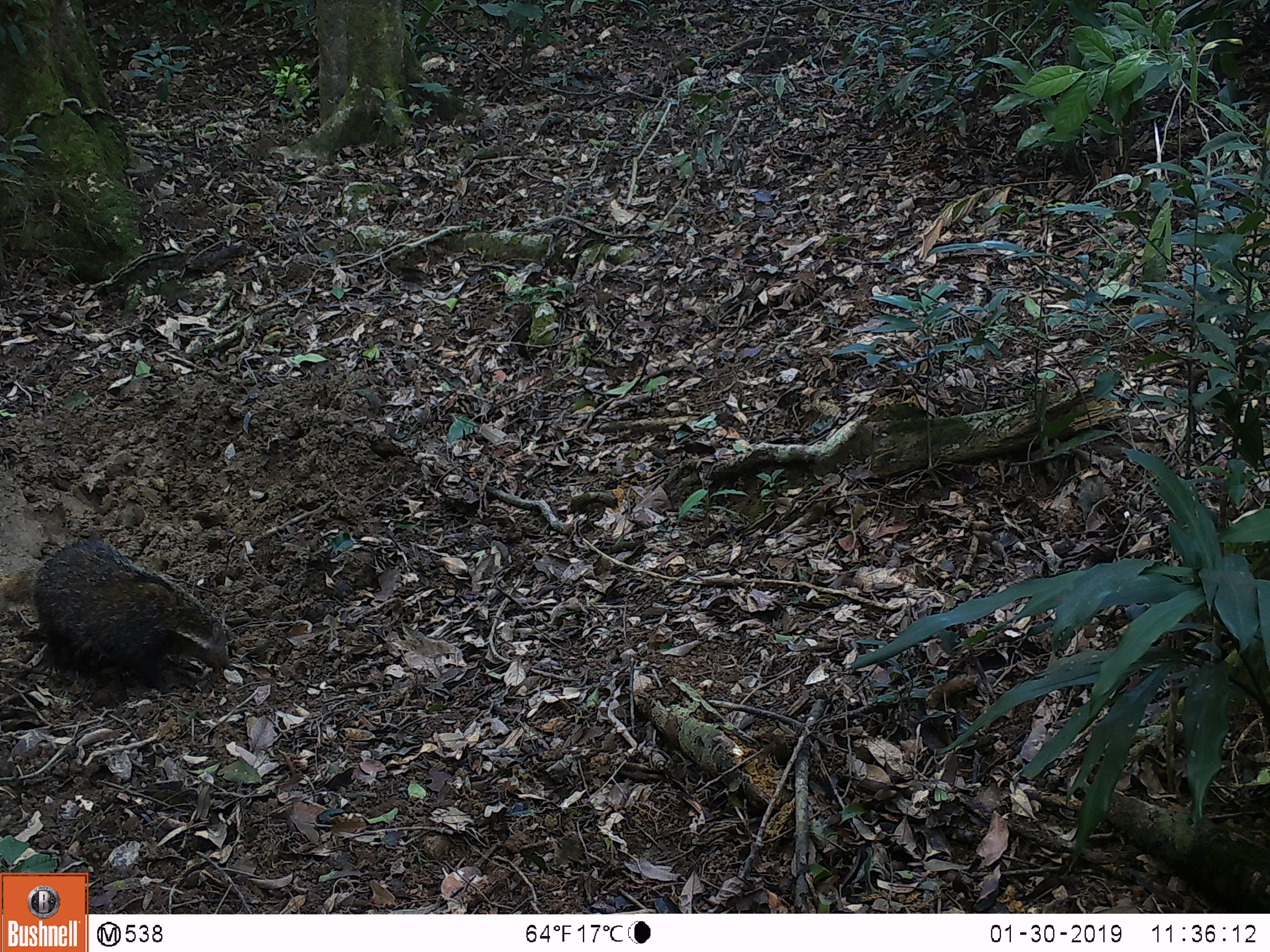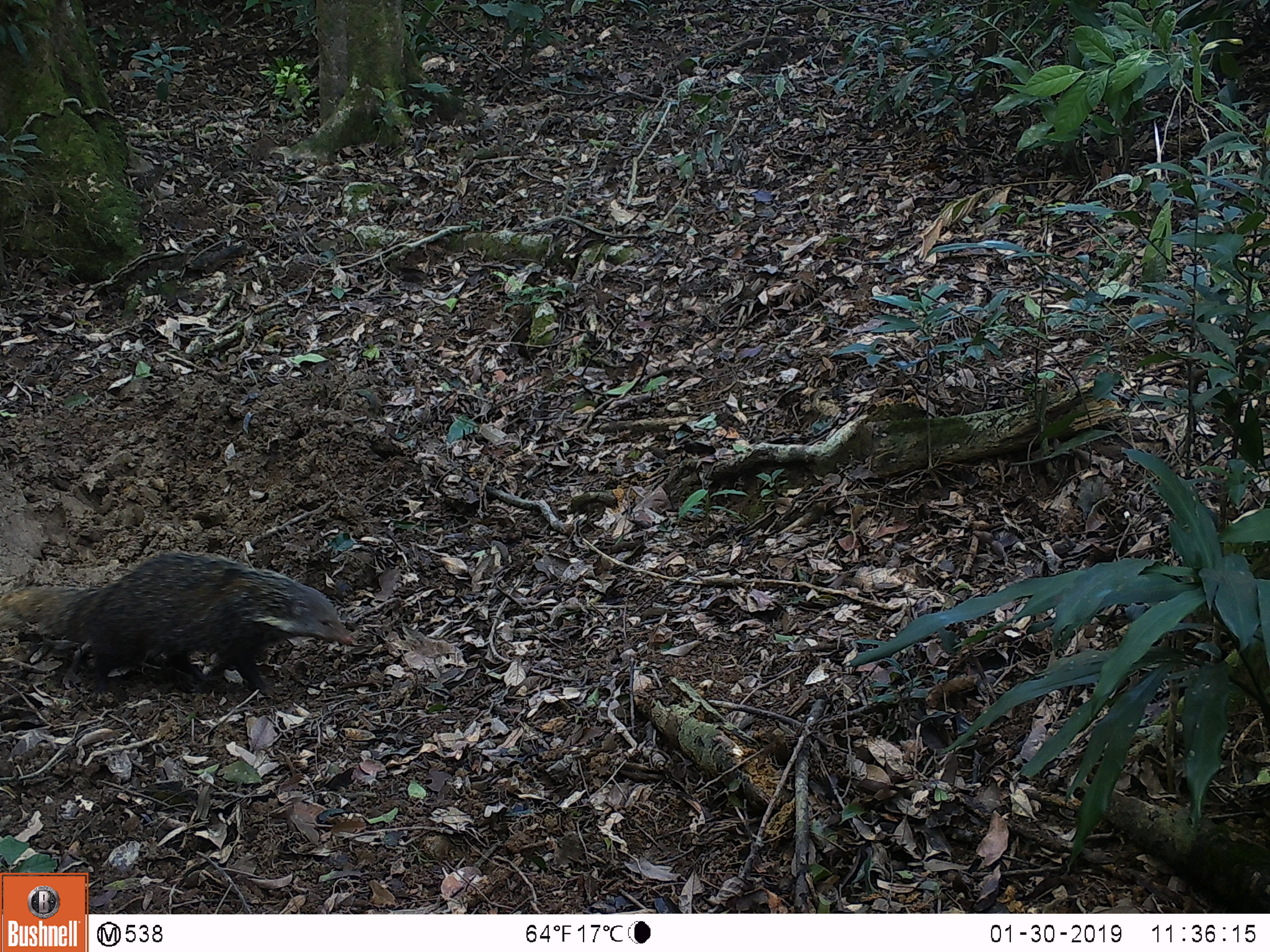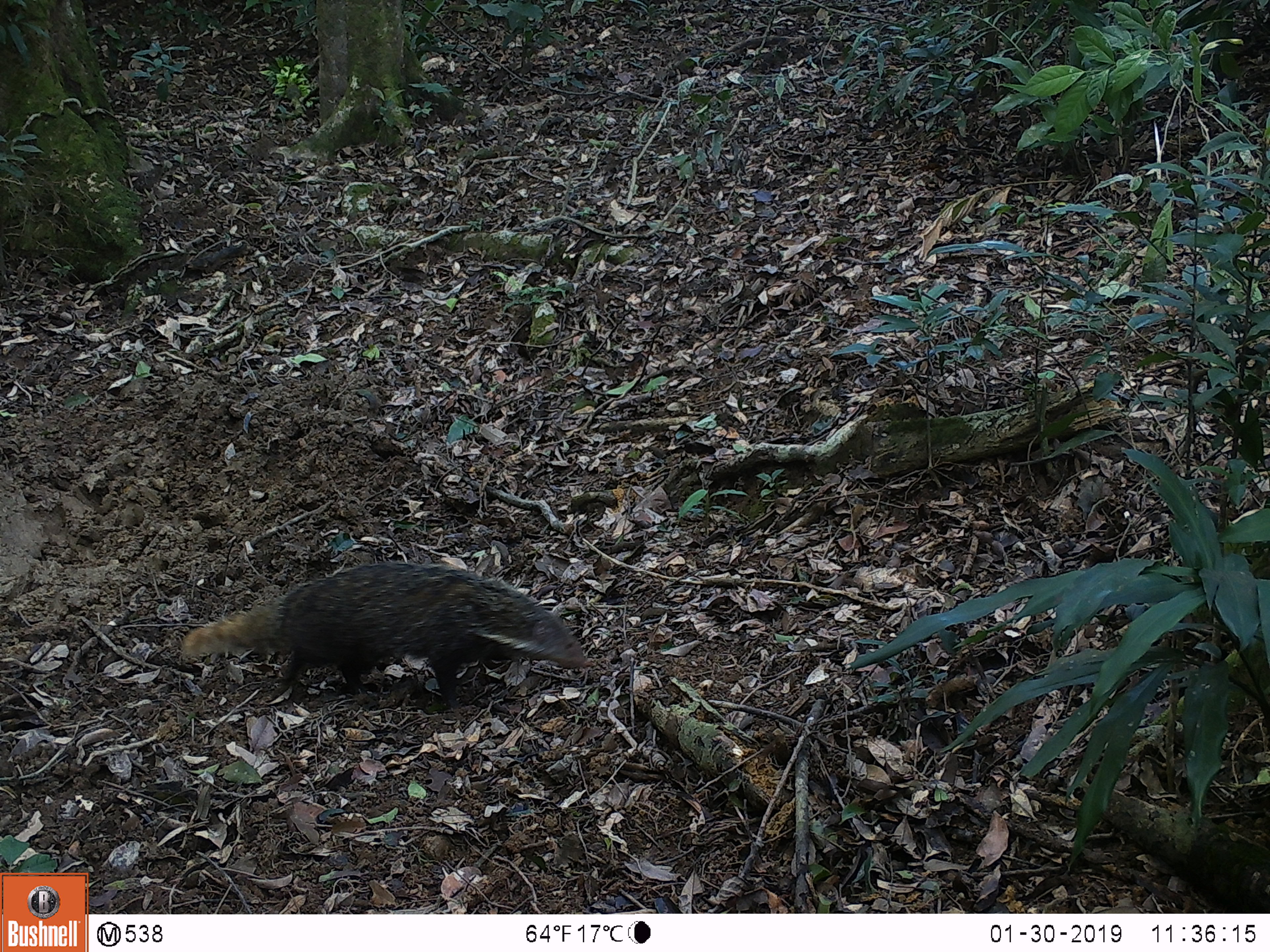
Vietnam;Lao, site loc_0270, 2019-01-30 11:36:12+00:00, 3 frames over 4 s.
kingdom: Animalia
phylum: Chordata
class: Mammalia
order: Carnivora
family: Herpestidae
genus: Urva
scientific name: Urva urva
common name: crab-eating mongoose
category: crab eating mongoose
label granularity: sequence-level